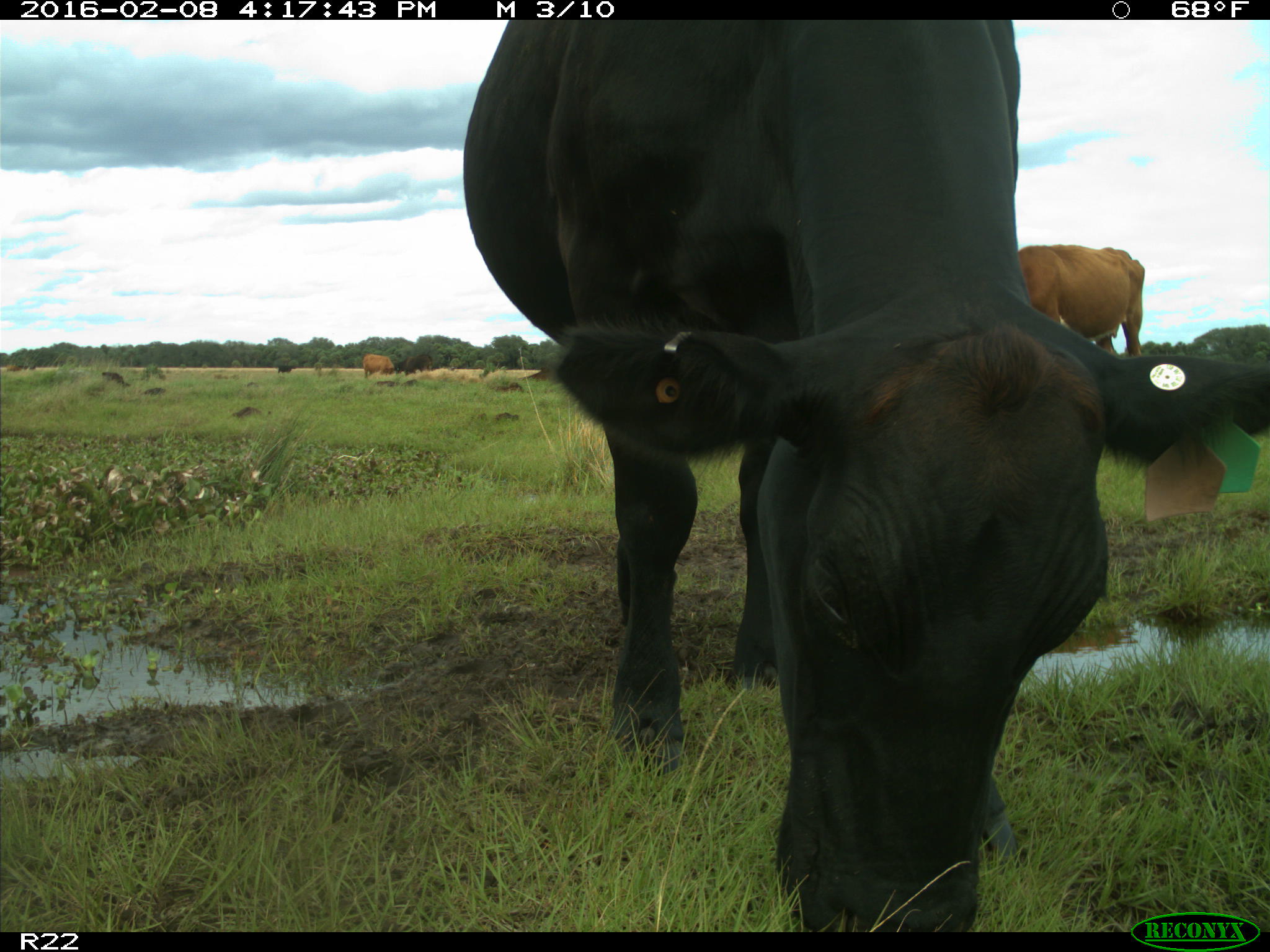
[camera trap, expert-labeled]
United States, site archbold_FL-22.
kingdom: Animalia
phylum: Chordata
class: Mammalia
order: Artiodactyla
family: Bovidae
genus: Bos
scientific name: Bos taurus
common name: domestic cow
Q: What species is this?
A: Bos taurus (domestic cow).